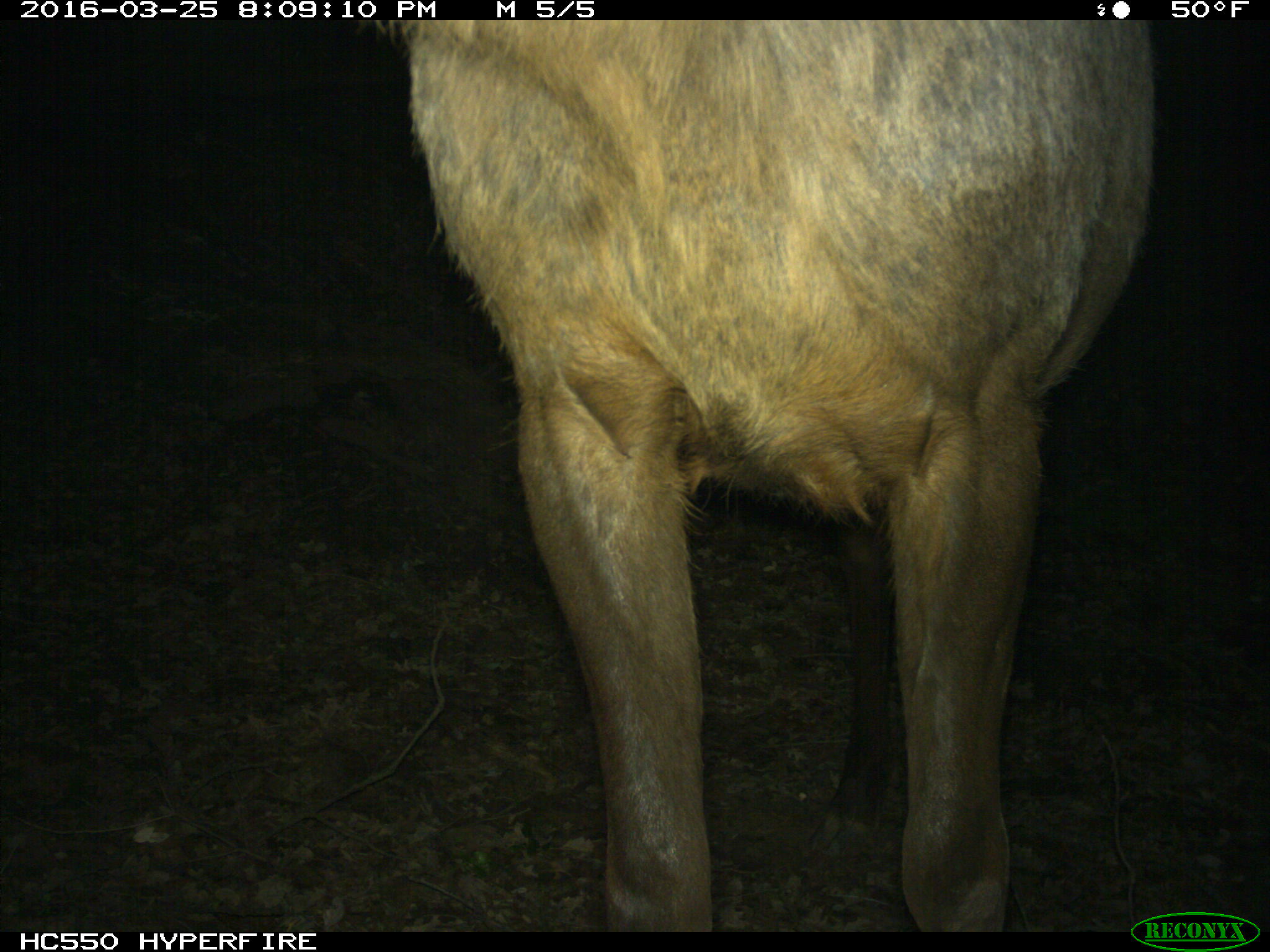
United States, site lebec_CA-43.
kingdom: Animalia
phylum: Chordata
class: Mammalia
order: Artiodactyla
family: Cervidae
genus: Cervus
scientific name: Cervus canadensis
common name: elk